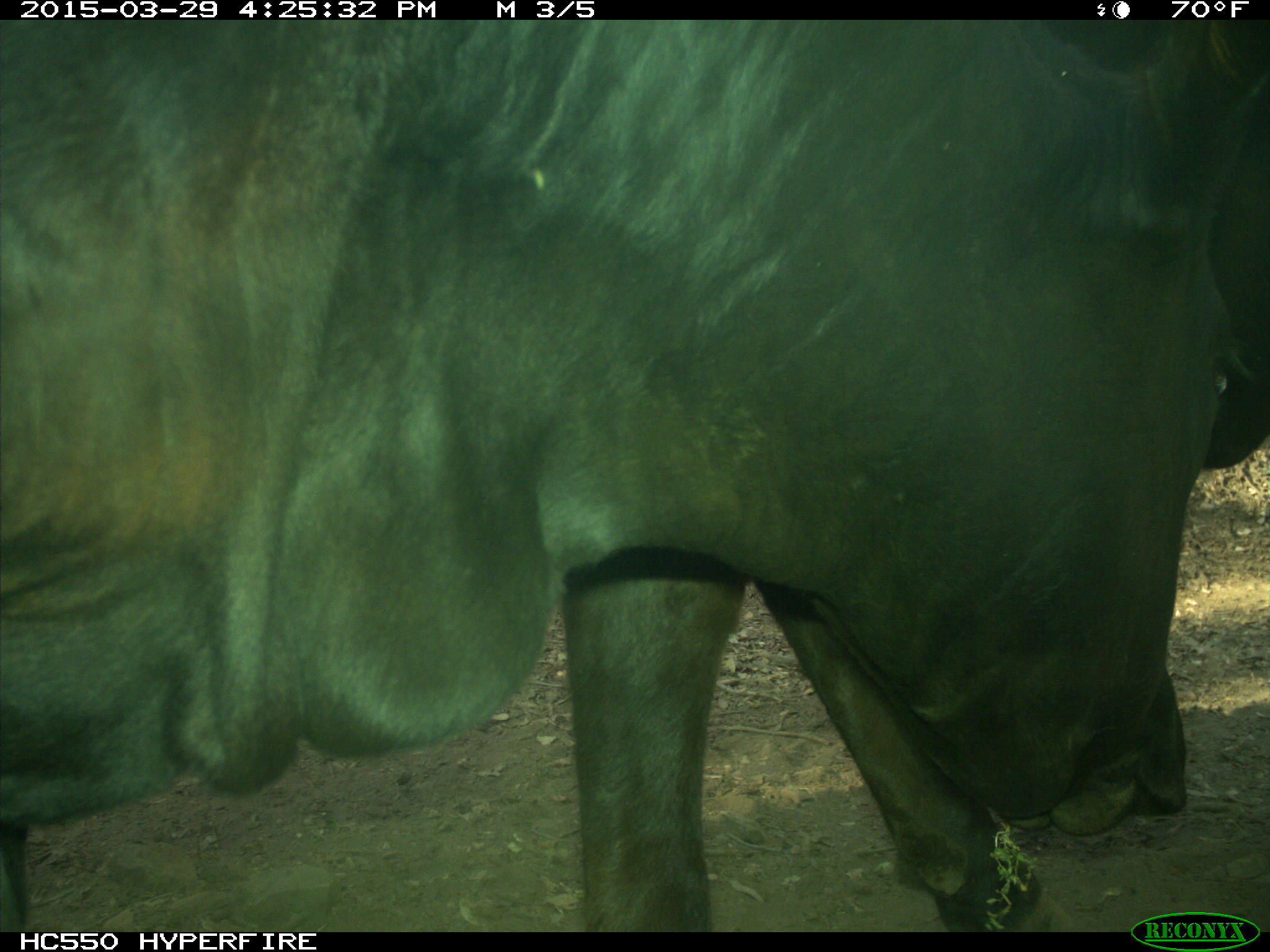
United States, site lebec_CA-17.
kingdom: Animalia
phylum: Chordata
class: Mammalia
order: Artiodactyla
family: Bovidae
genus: Bos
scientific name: Bos taurus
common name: domestic cow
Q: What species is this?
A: Bos taurus (domestic cow).